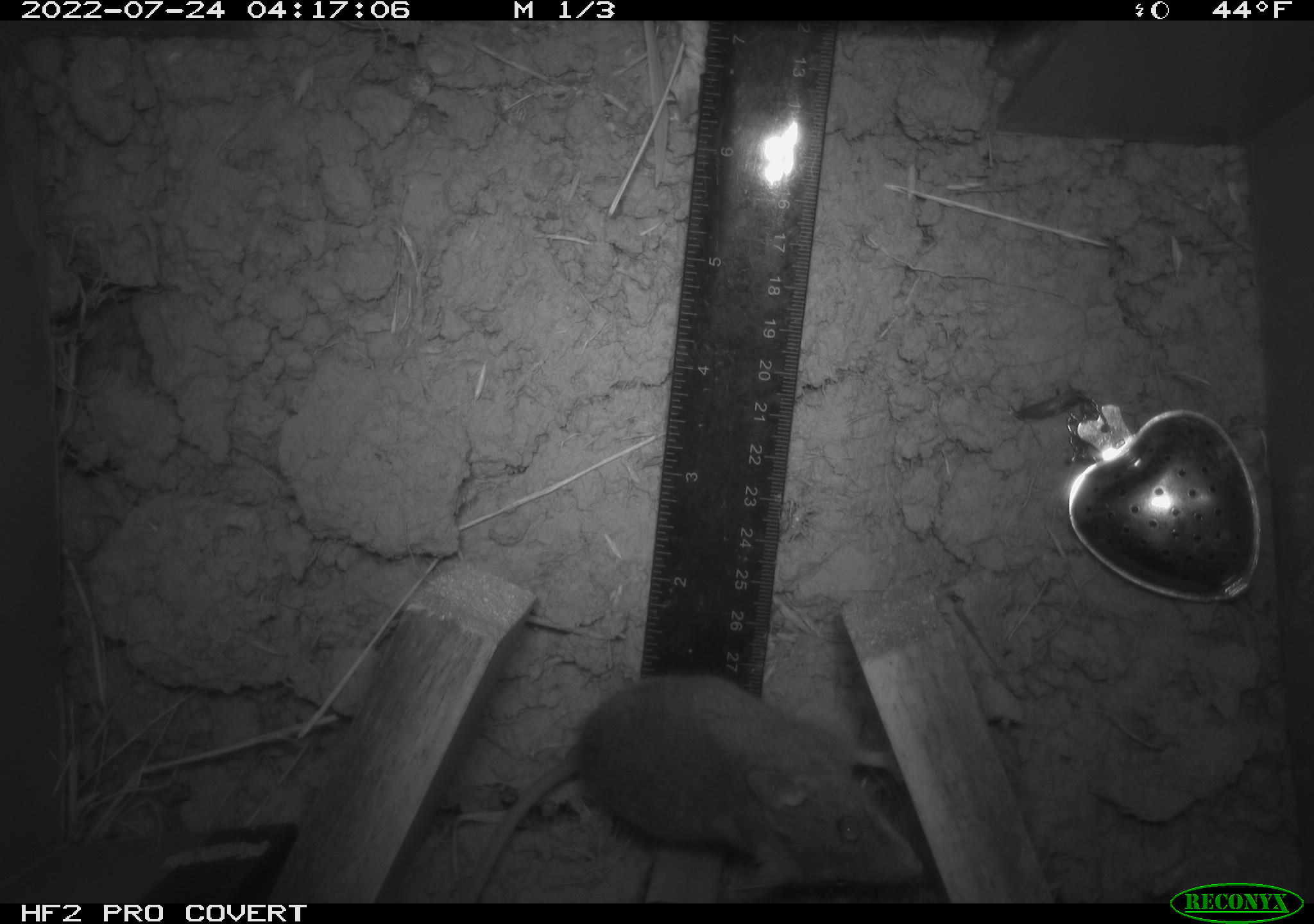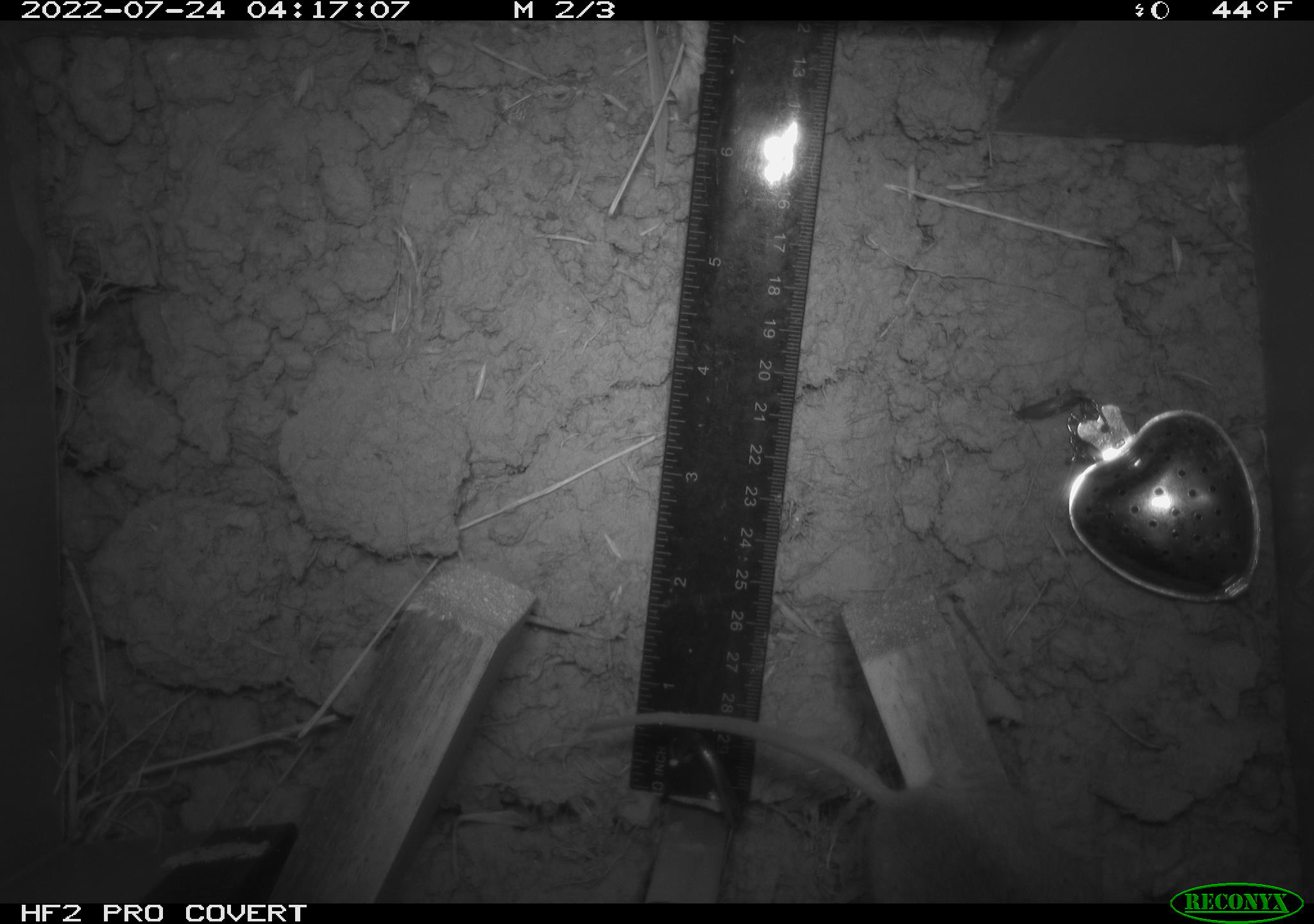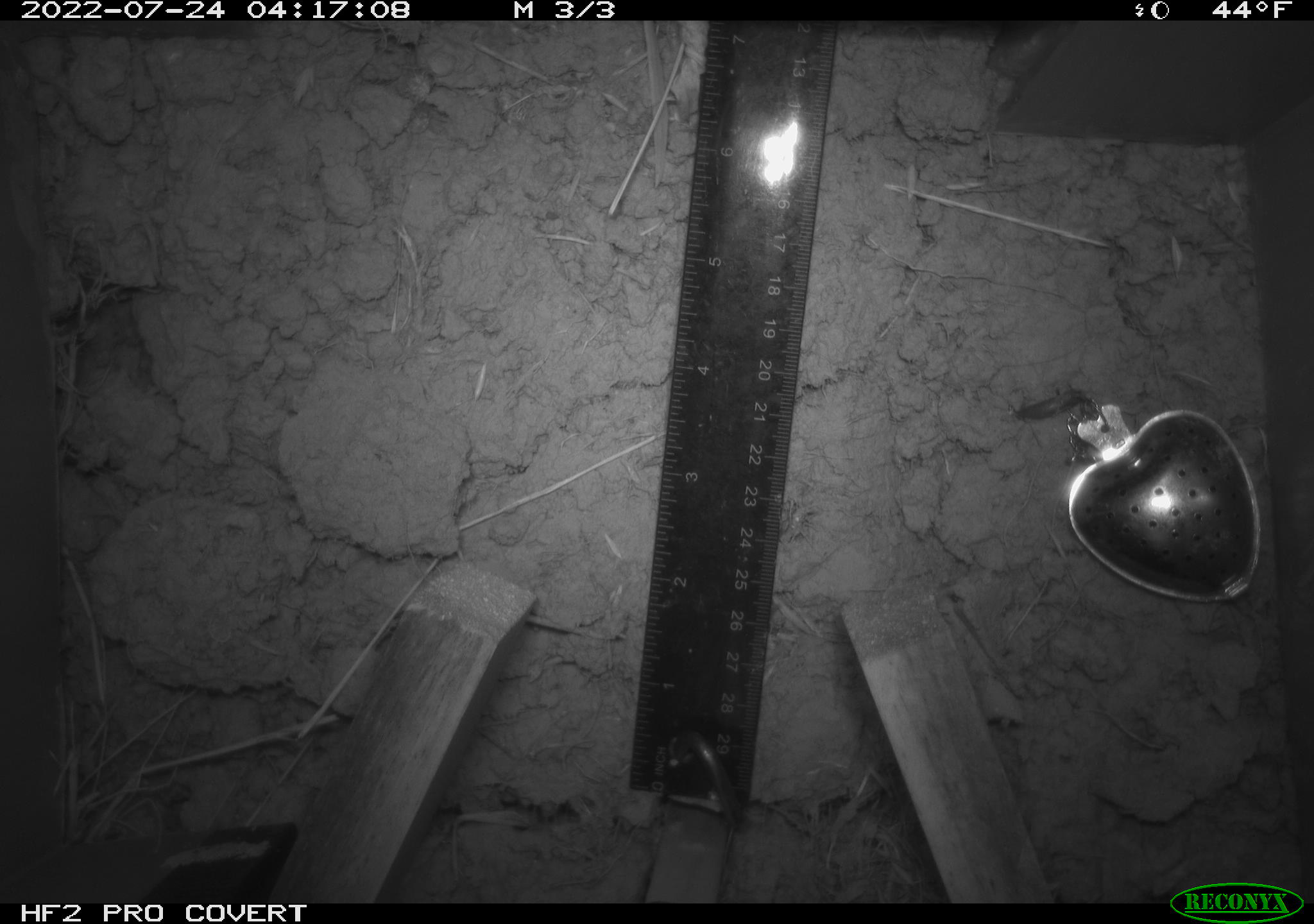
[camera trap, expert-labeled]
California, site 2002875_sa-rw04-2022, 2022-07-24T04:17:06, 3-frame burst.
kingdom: Animalia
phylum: Chordata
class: Mammalia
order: Rodentia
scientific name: Rodentia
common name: mouse species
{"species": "mouse species (Rodentia)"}